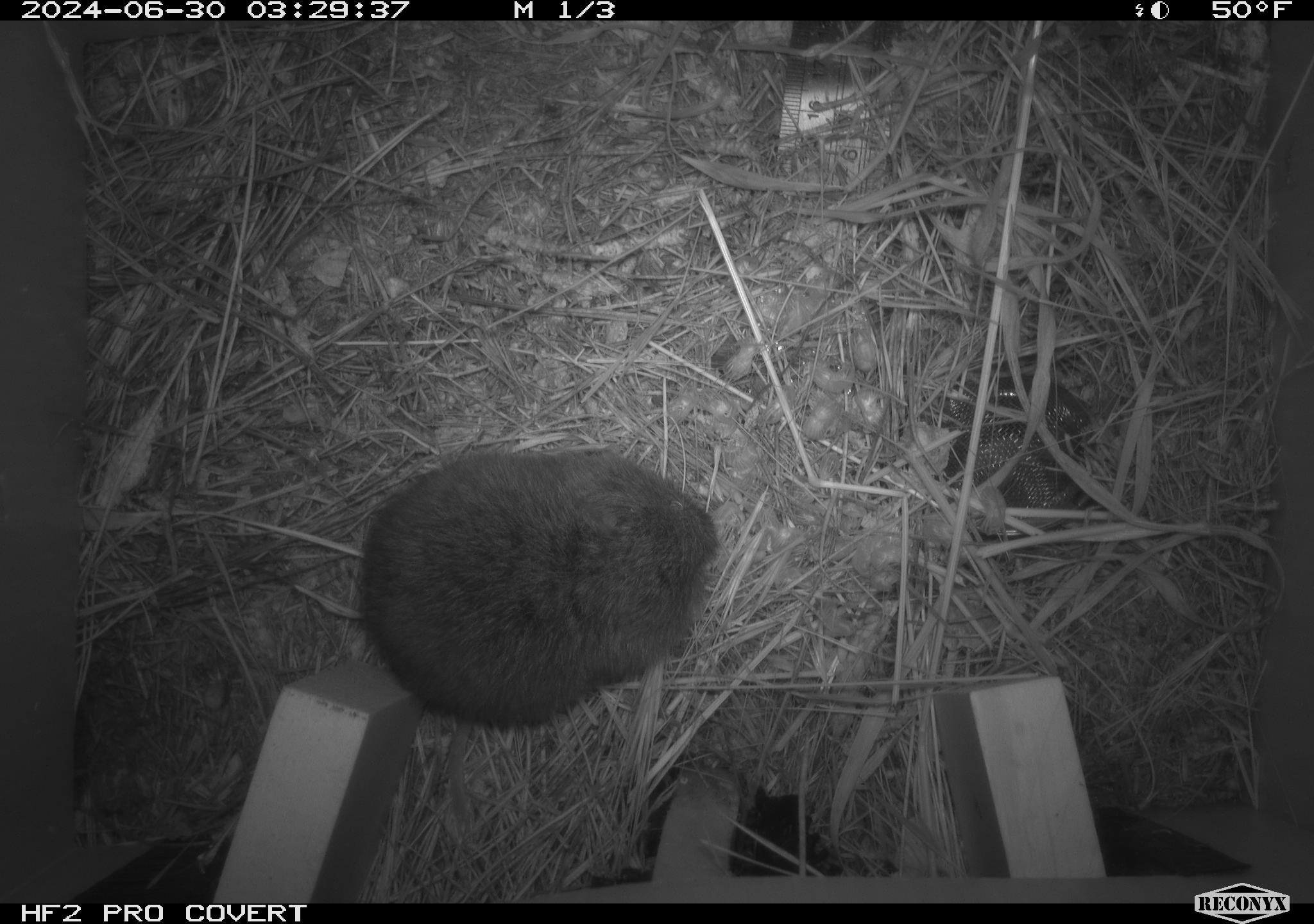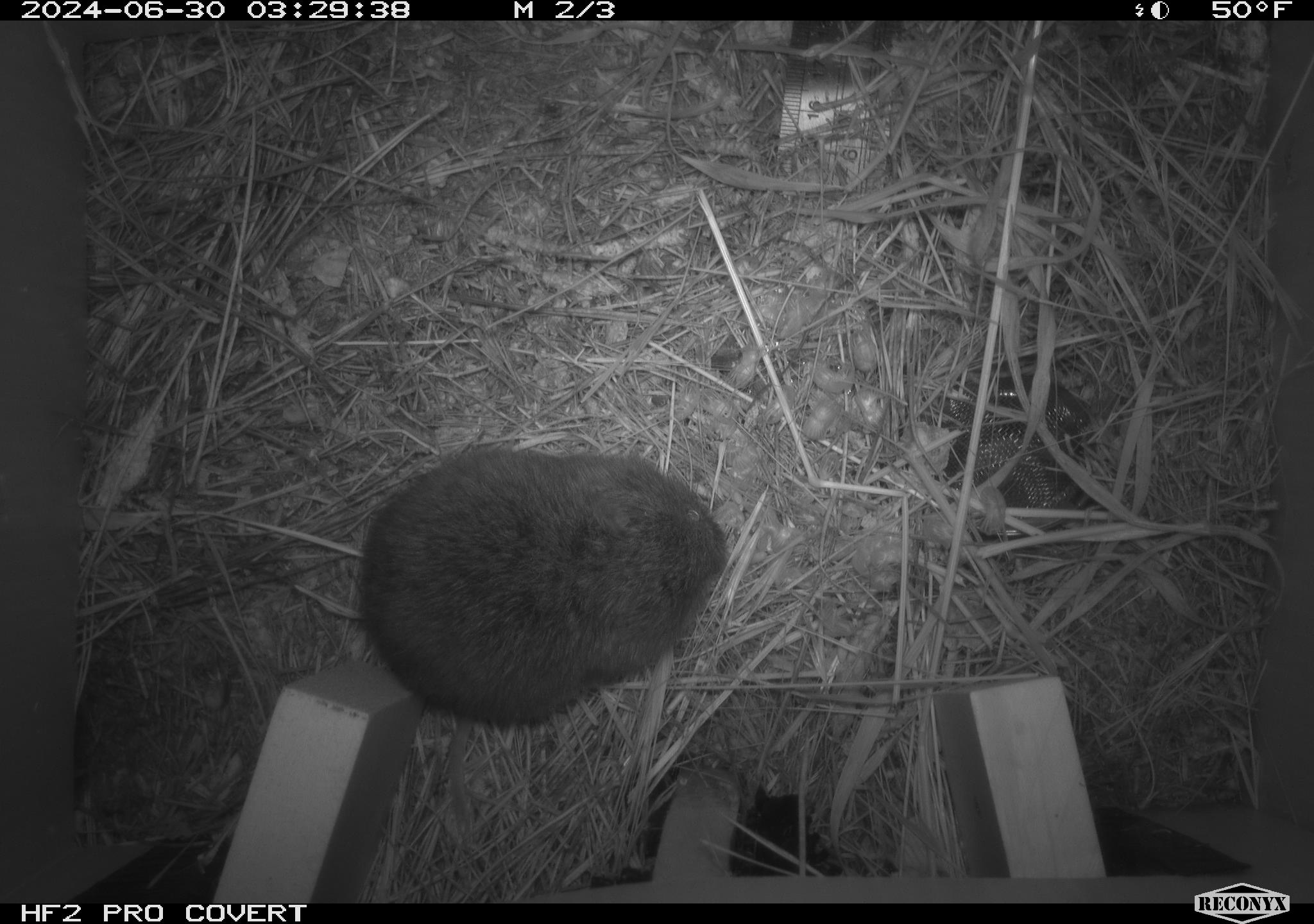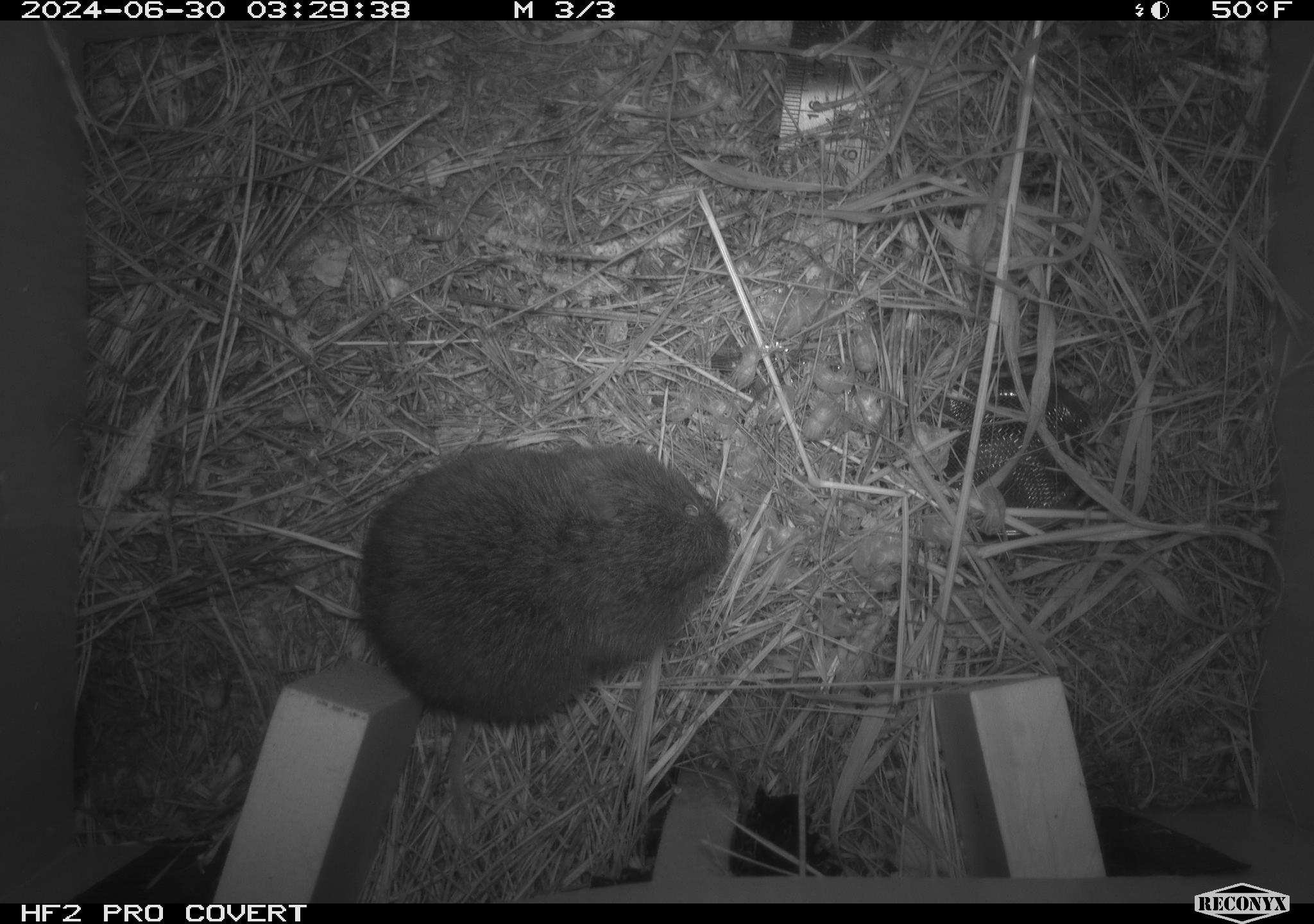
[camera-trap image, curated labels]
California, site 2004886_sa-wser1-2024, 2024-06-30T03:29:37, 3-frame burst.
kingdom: Animalia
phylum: Chordata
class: Mammalia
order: Rodentia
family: Cricetidae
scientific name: Arvicolinae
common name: voles, lemmings, and muskrats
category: arvicolinae subfamily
Arvicolinae subfamily (voles, lemmings, and muskrats) (Arvicolinae).